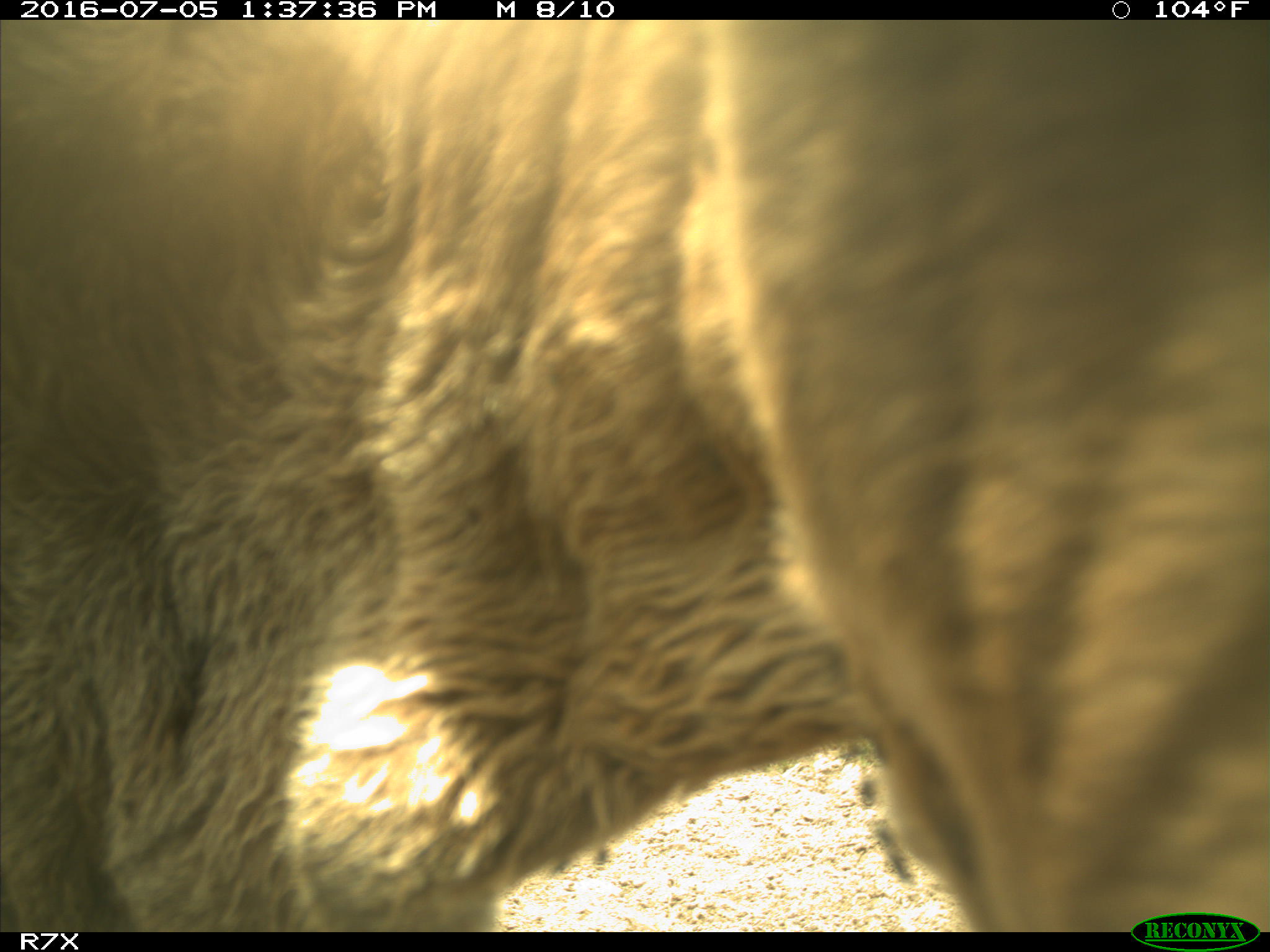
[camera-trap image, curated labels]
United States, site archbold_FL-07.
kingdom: Animalia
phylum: Chordata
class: Mammalia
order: Artiodactyla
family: Bovidae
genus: Bos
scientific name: Bos taurus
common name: domestic cow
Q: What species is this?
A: Bos taurus (domestic cow).